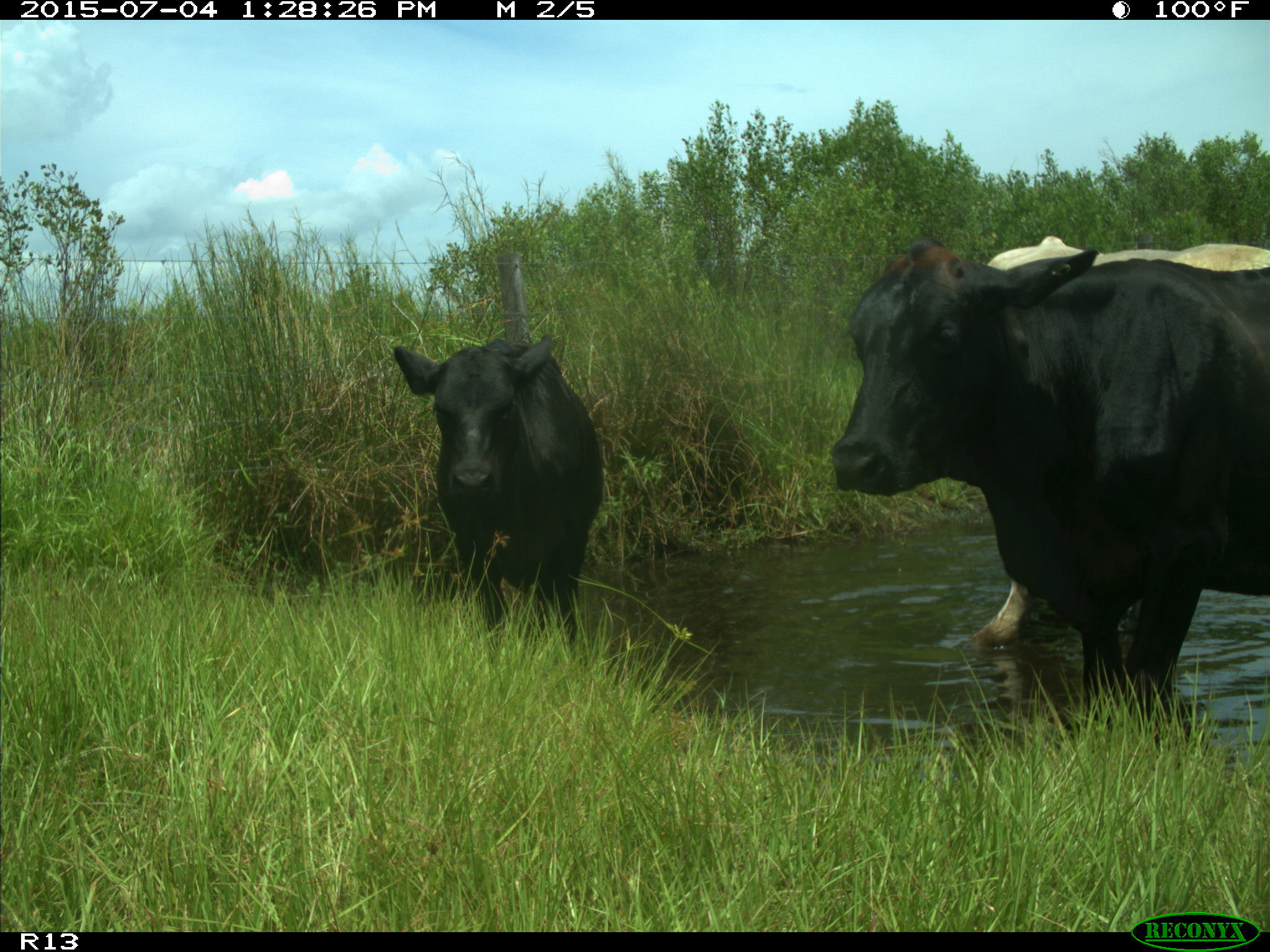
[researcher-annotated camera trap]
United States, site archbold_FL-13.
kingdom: Animalia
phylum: Chordata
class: Mammalia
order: Artiodactyla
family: Bovidae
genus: Bos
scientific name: Bos taurus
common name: domestic cow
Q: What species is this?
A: Bos taurus (domestic cow).